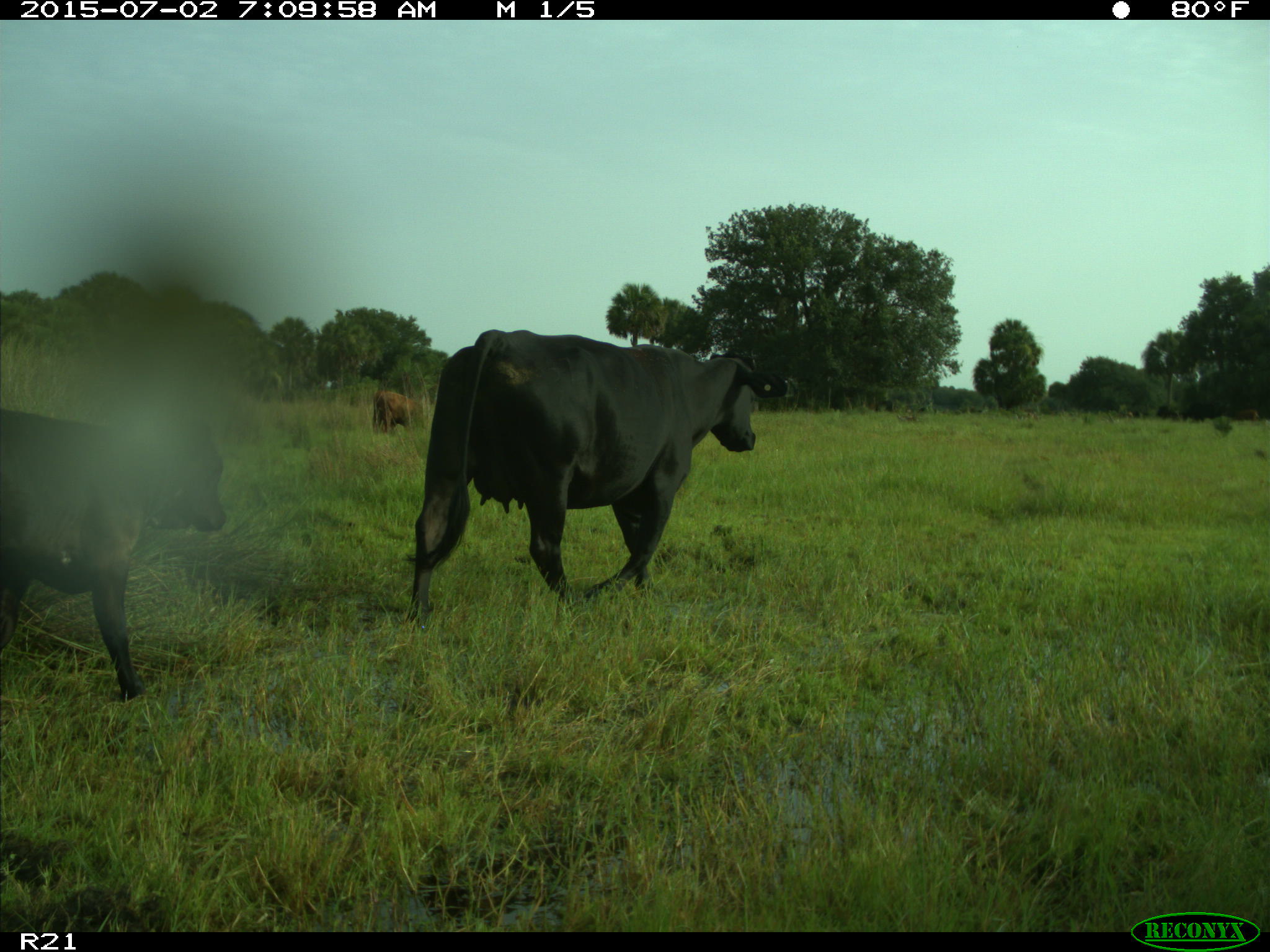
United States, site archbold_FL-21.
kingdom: Animalia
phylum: Chordata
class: Mammalia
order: Artiodactyla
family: Bovidae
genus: Bos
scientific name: Bos taurus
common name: domestic cow